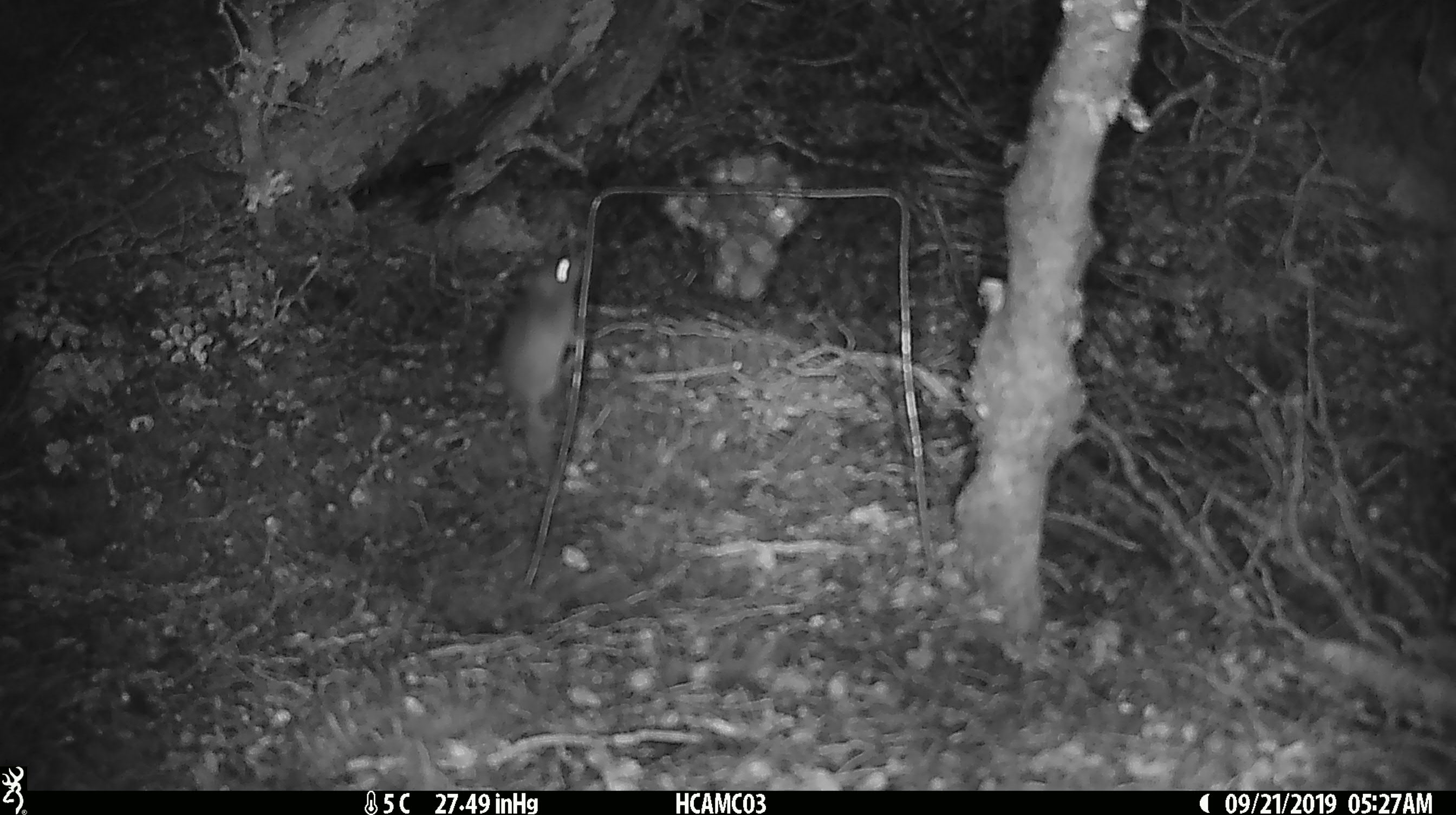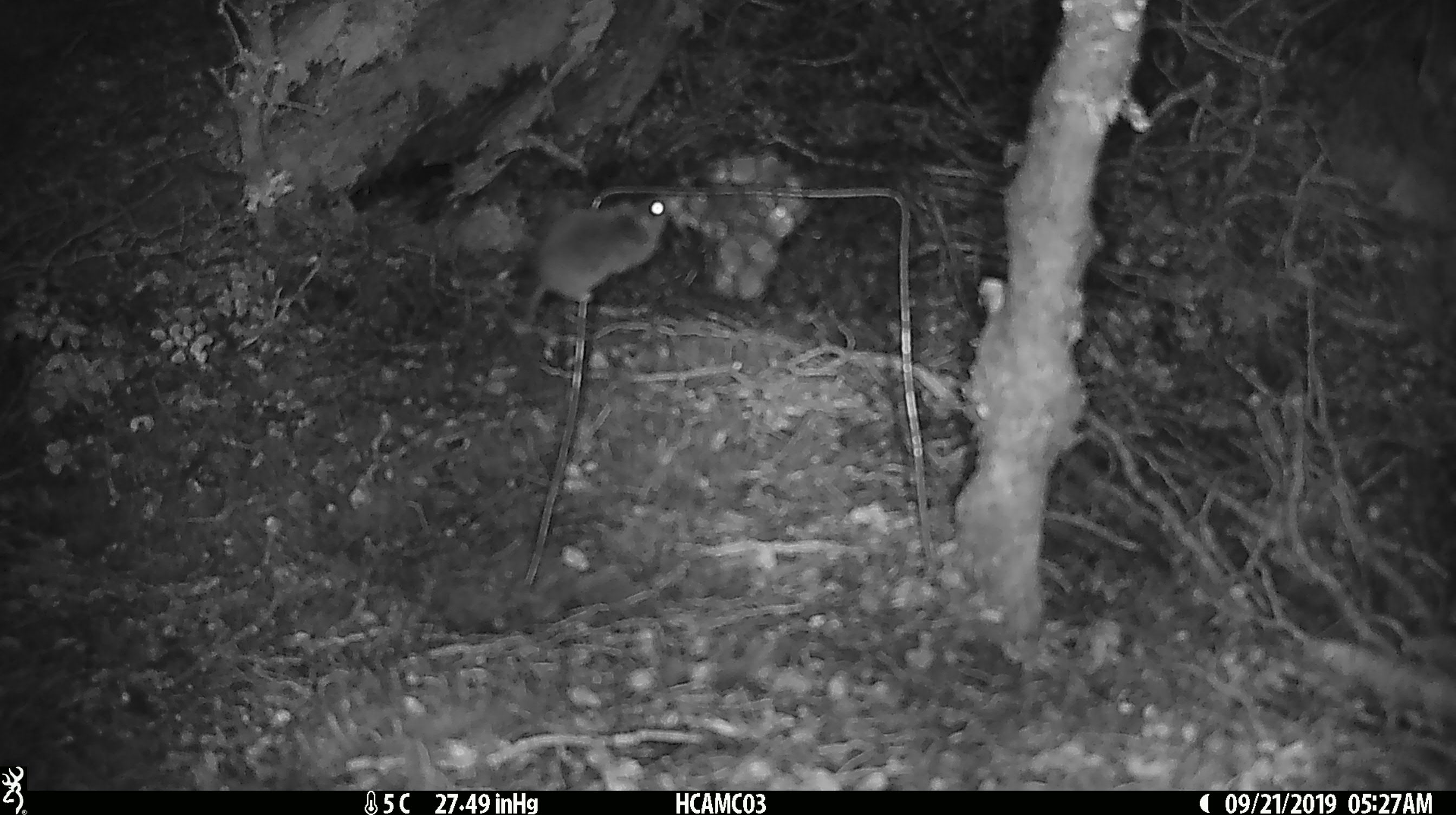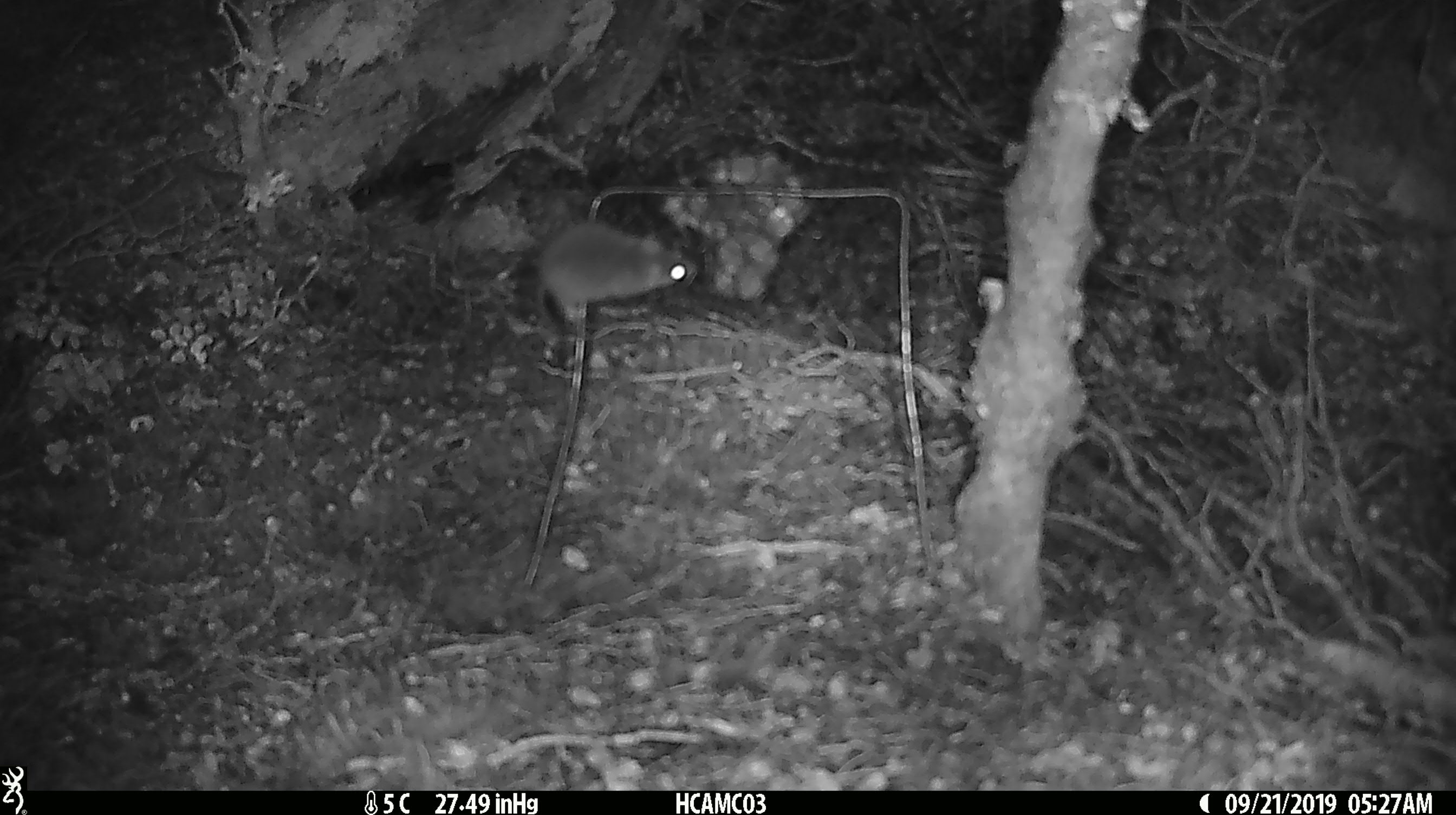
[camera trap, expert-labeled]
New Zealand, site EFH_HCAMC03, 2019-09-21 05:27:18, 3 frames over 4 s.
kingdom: Animalia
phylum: Chordata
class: Mammalia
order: Rodentia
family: Muridae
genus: Mus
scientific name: Mus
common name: mouse